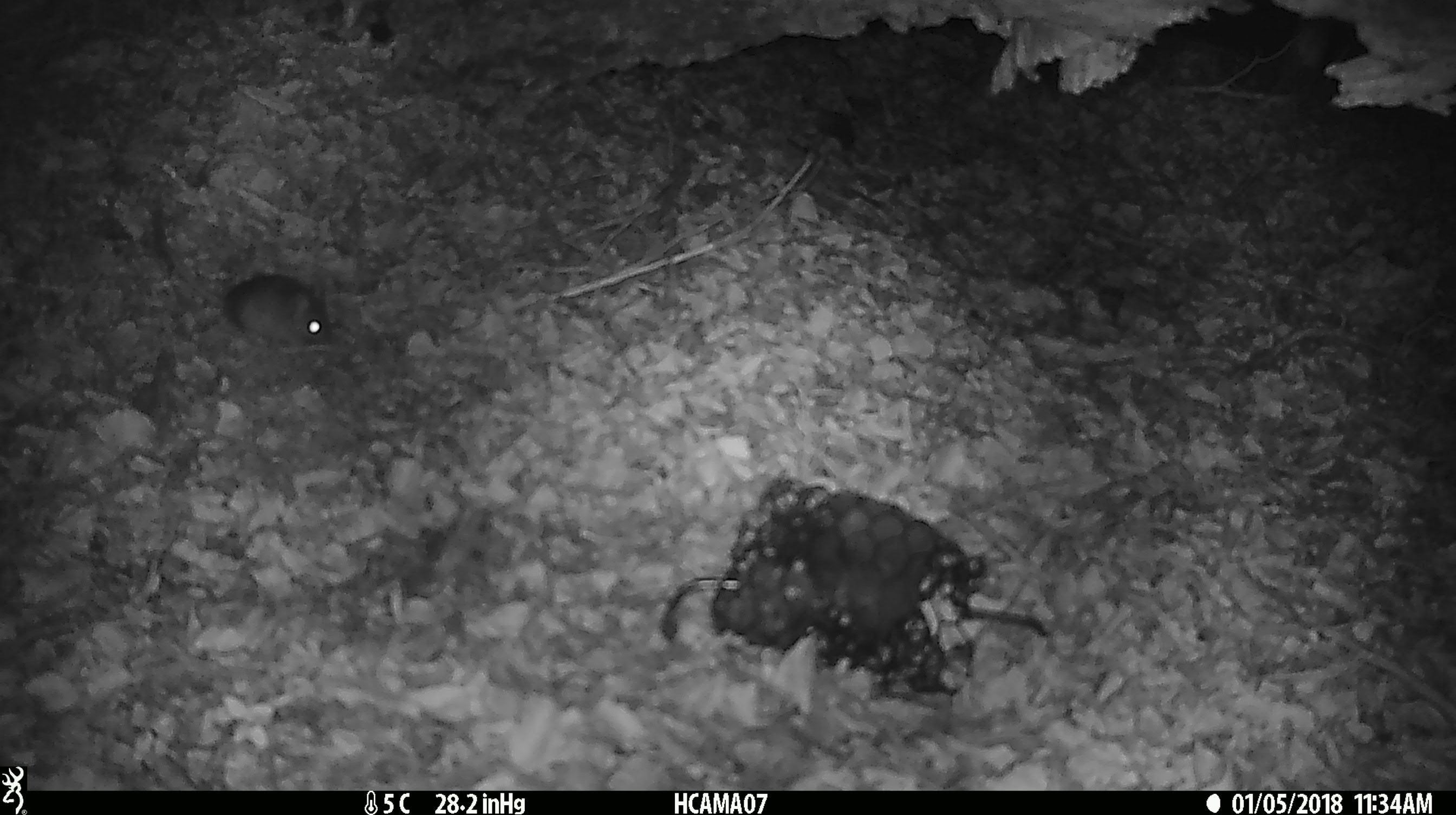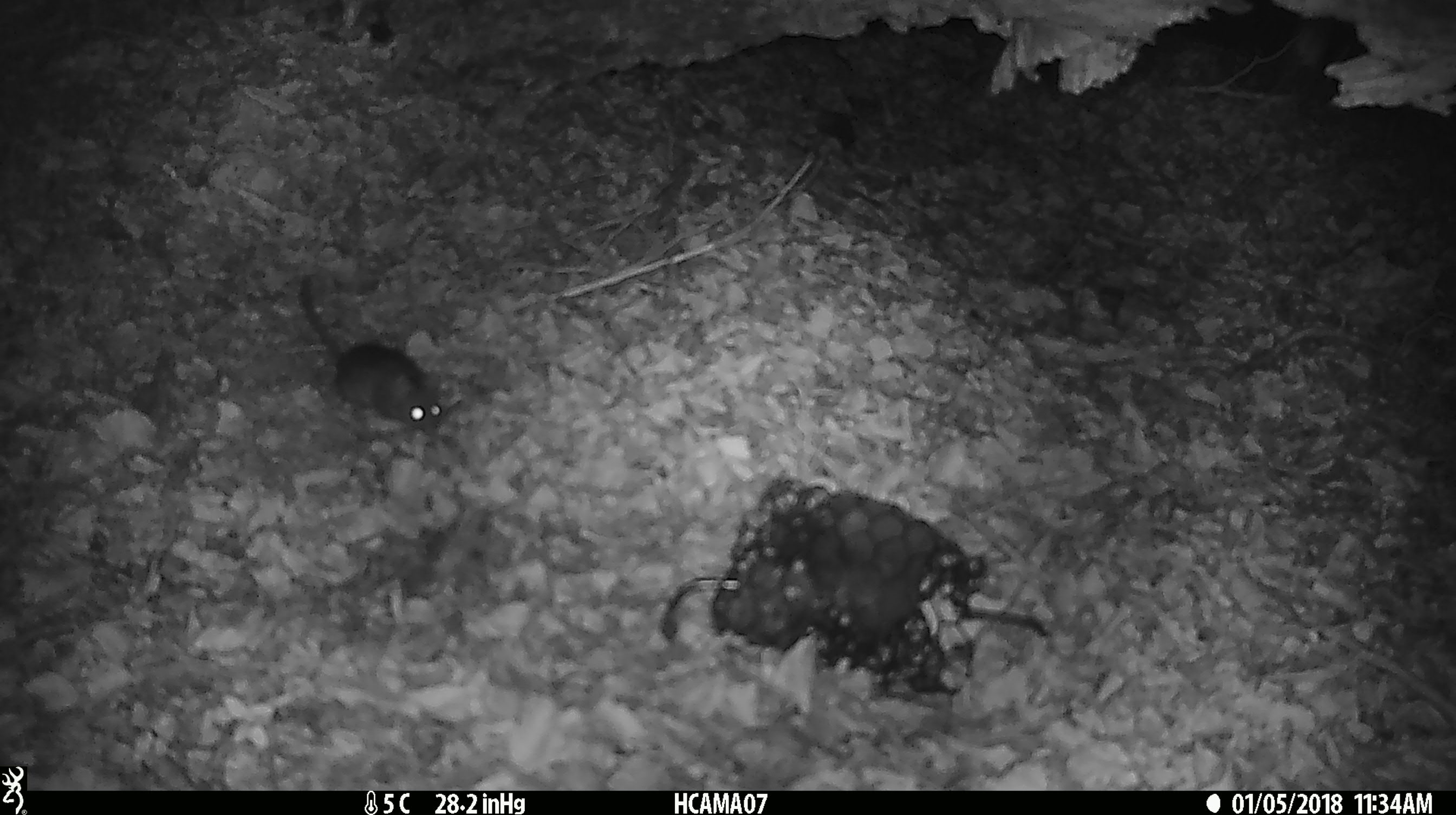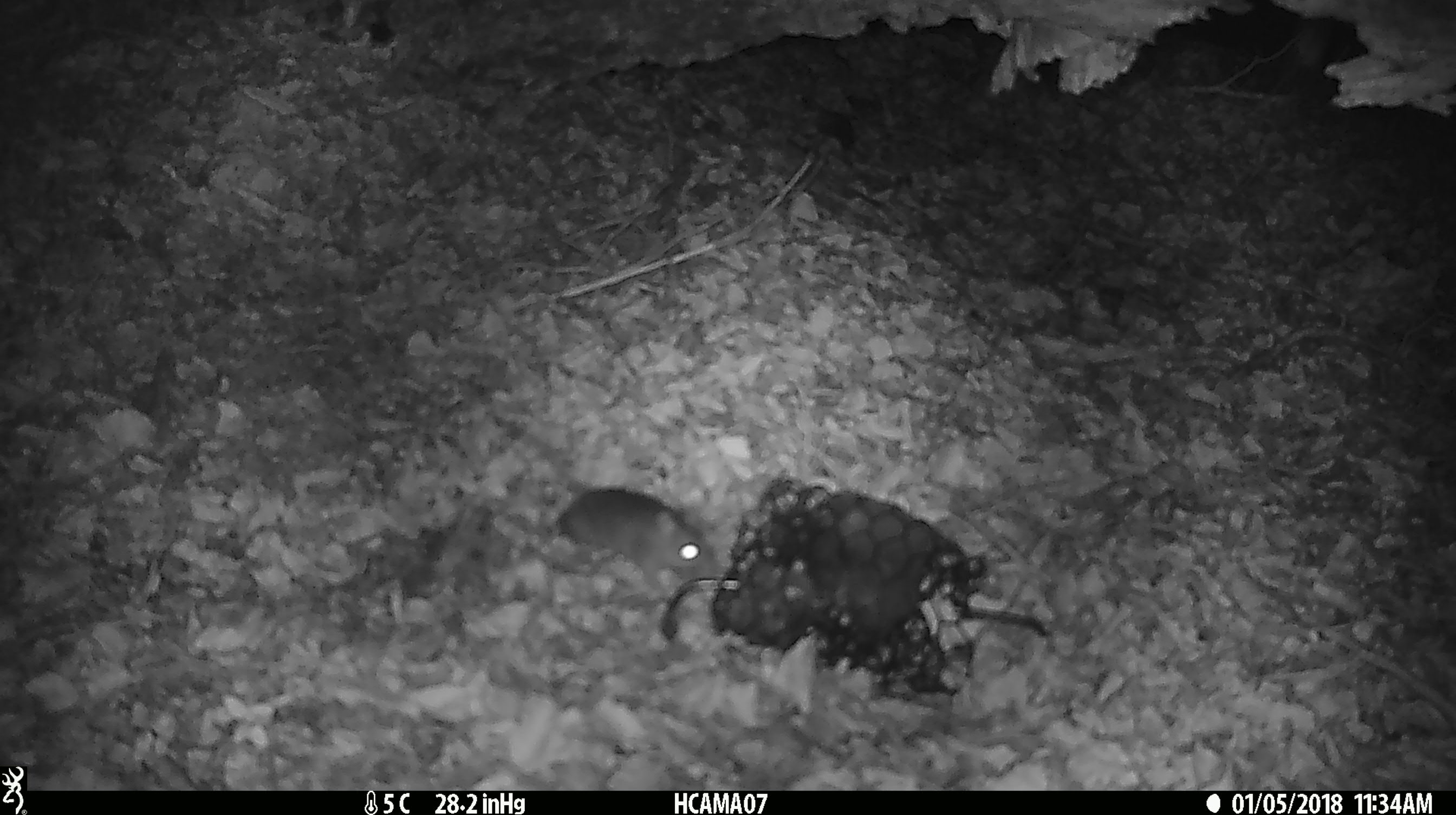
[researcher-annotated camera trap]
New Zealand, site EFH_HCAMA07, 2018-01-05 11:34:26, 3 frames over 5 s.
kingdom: Animalia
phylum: Chordata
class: Mammalia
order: Rodentia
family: Muridae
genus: Mus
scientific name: Mus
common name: mouse